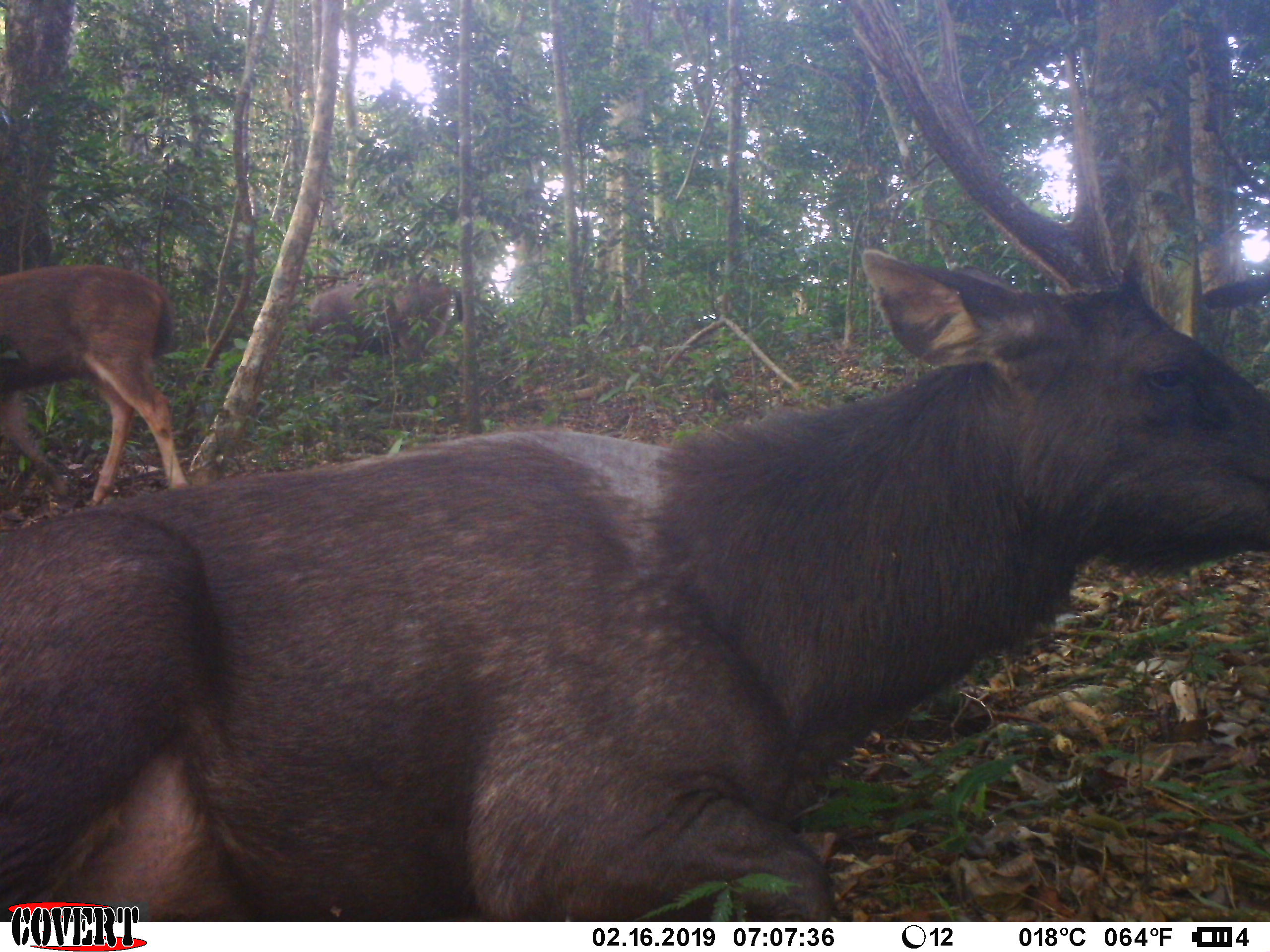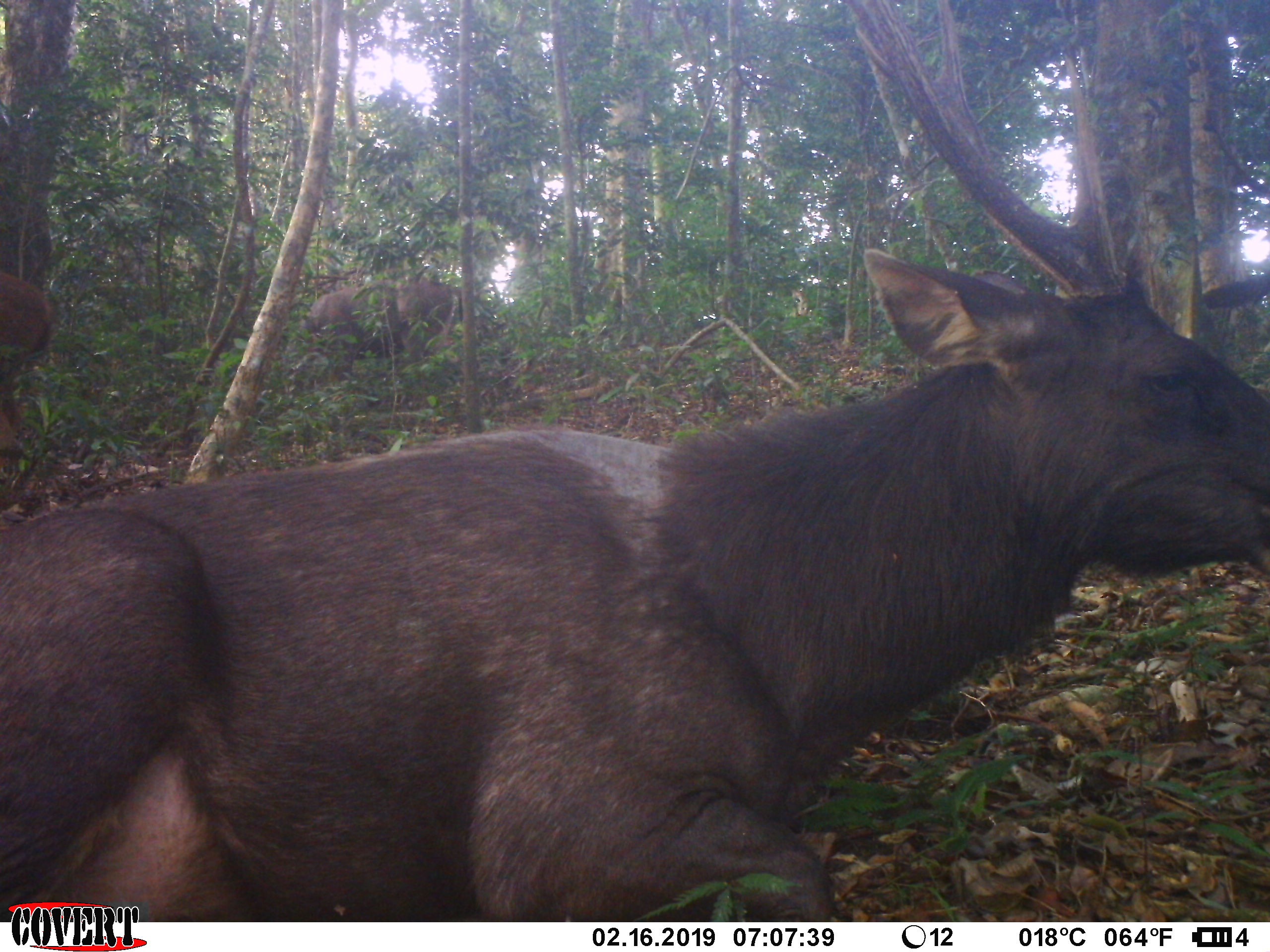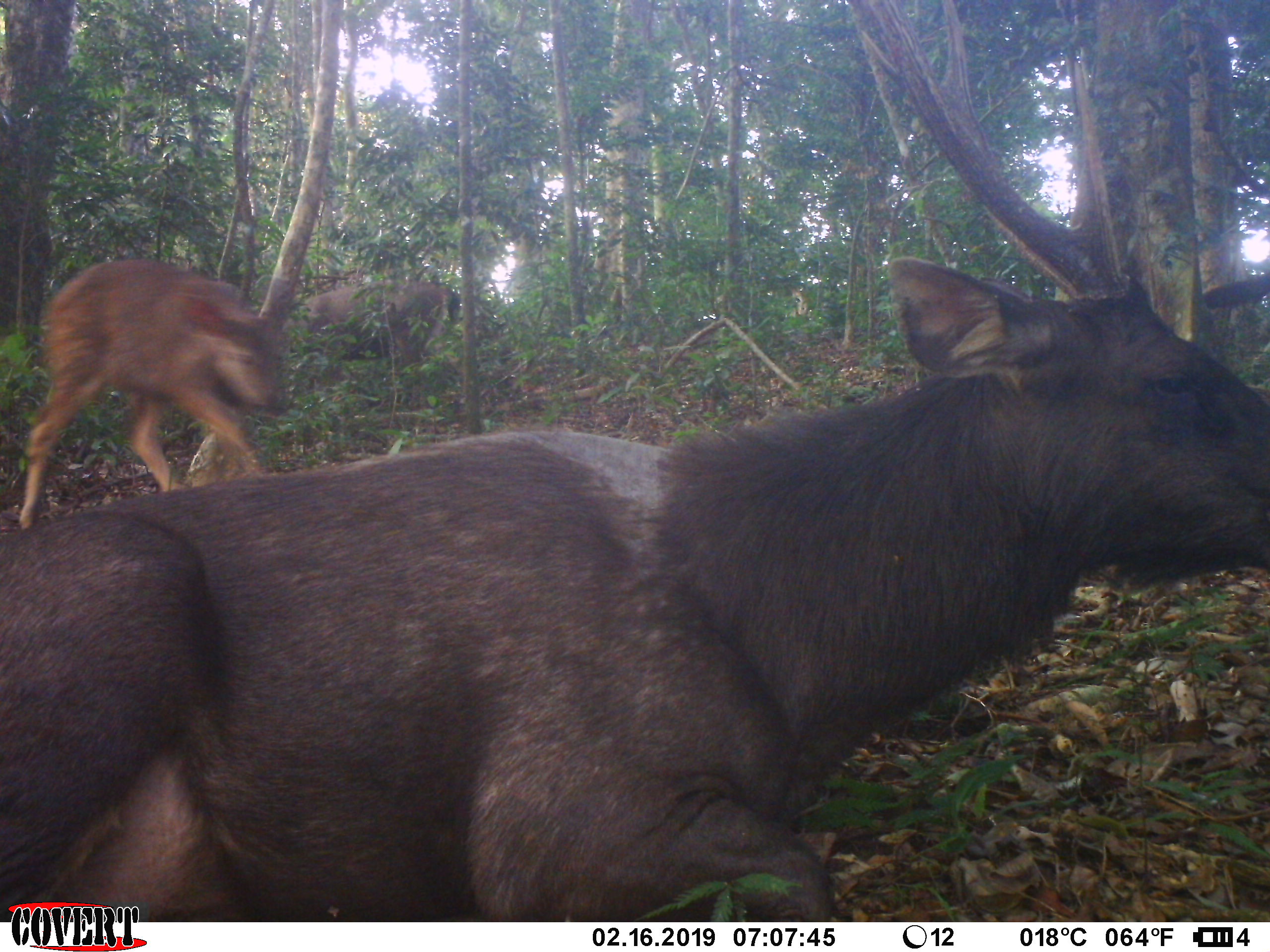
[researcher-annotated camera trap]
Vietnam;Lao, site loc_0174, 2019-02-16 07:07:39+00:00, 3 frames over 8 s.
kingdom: Animalia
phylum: Chordata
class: Mammalia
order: Artiodactyla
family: Cervidae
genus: Rusa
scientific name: Rusa unicolor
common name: sambar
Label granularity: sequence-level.